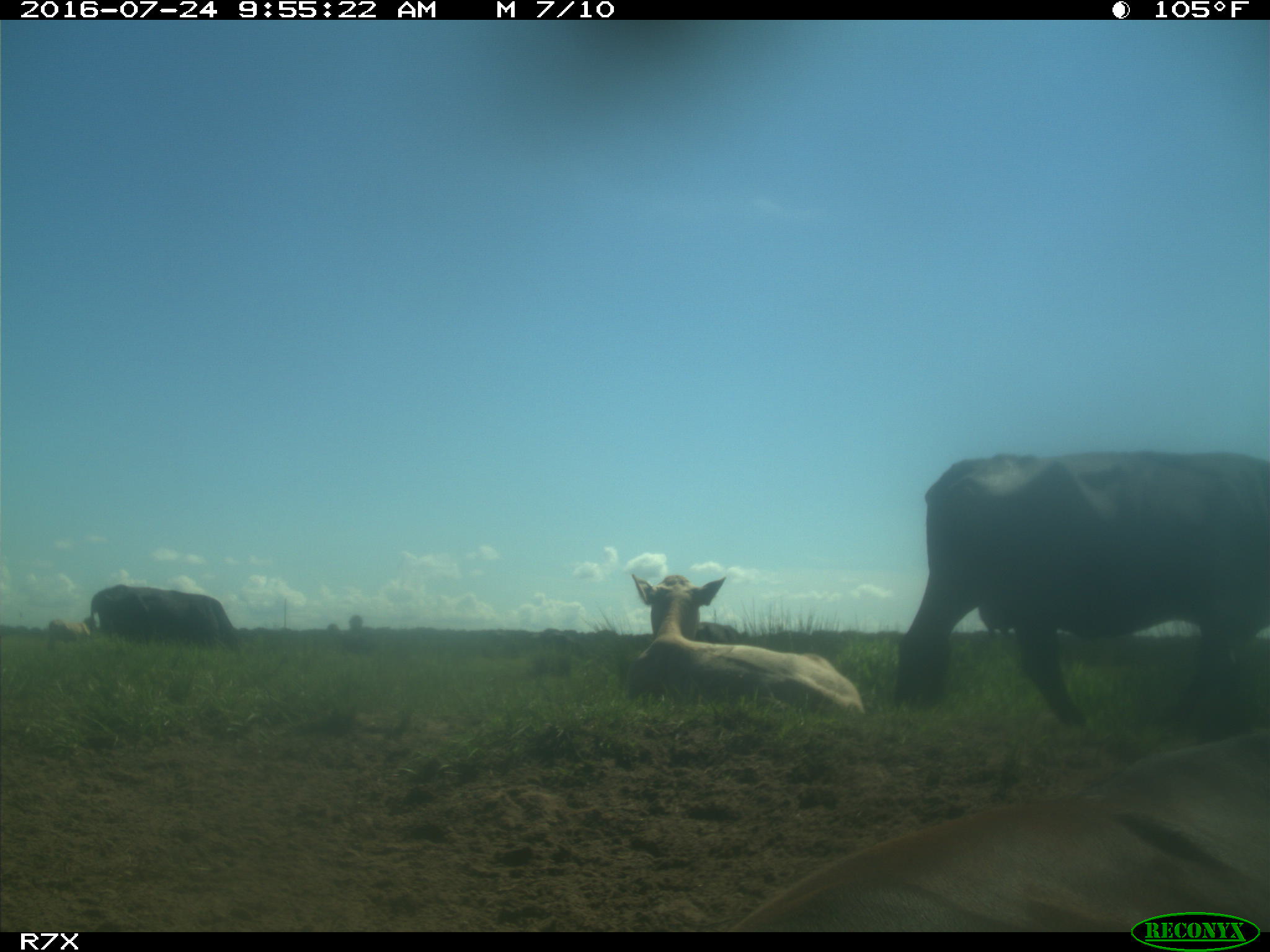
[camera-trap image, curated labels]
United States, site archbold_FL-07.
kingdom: Animalia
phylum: Chordata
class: Mammalia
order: Artiodactyla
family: Bovidae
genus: Bos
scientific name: Bos taurus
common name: domestic cow